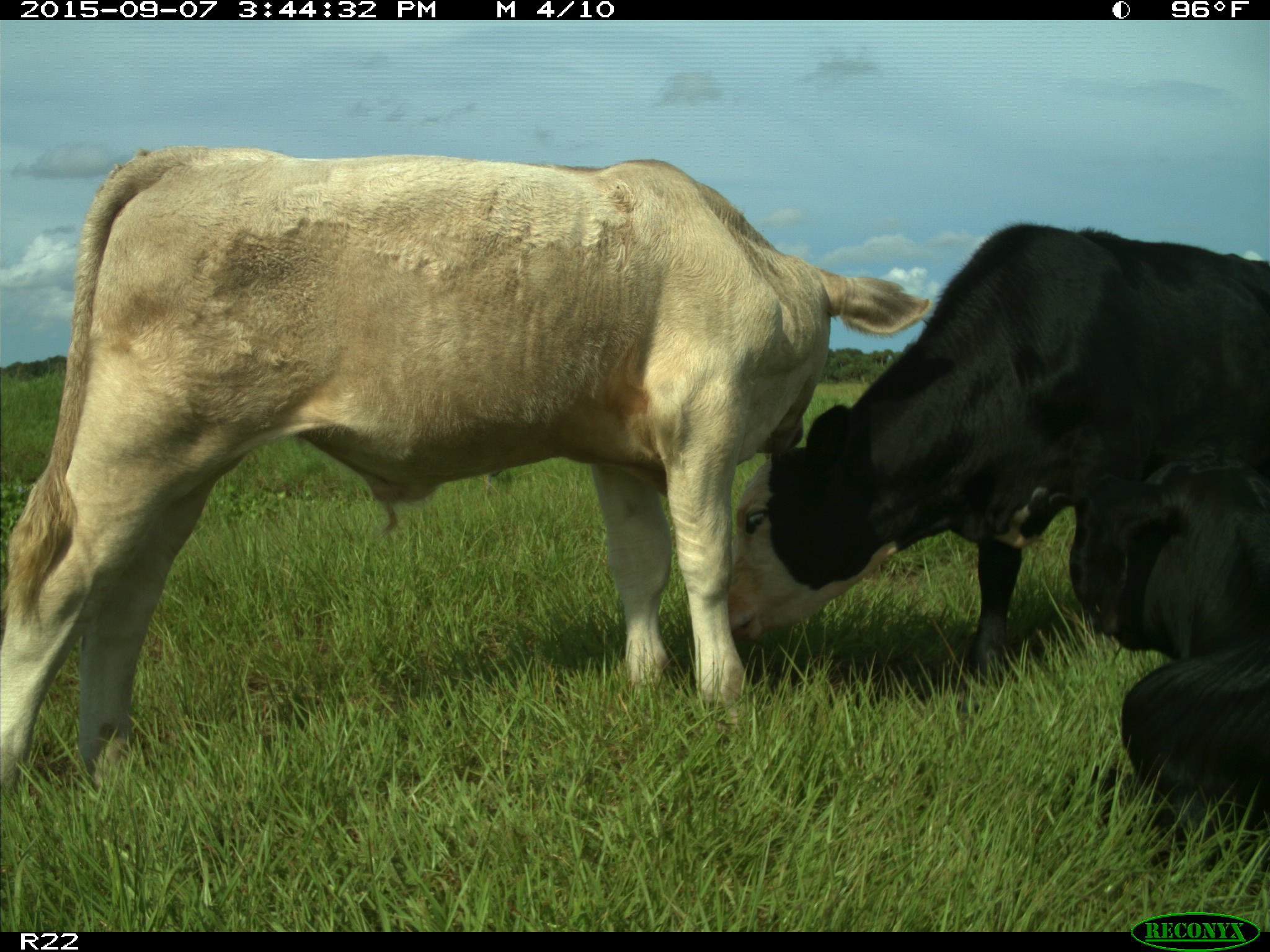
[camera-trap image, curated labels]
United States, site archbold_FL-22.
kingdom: Animalia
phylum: Chordata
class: Mammalia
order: Artiodactyla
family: Bovidae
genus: Bos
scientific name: Bos taurus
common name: domestic cow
Bos taurus (domestic cow).